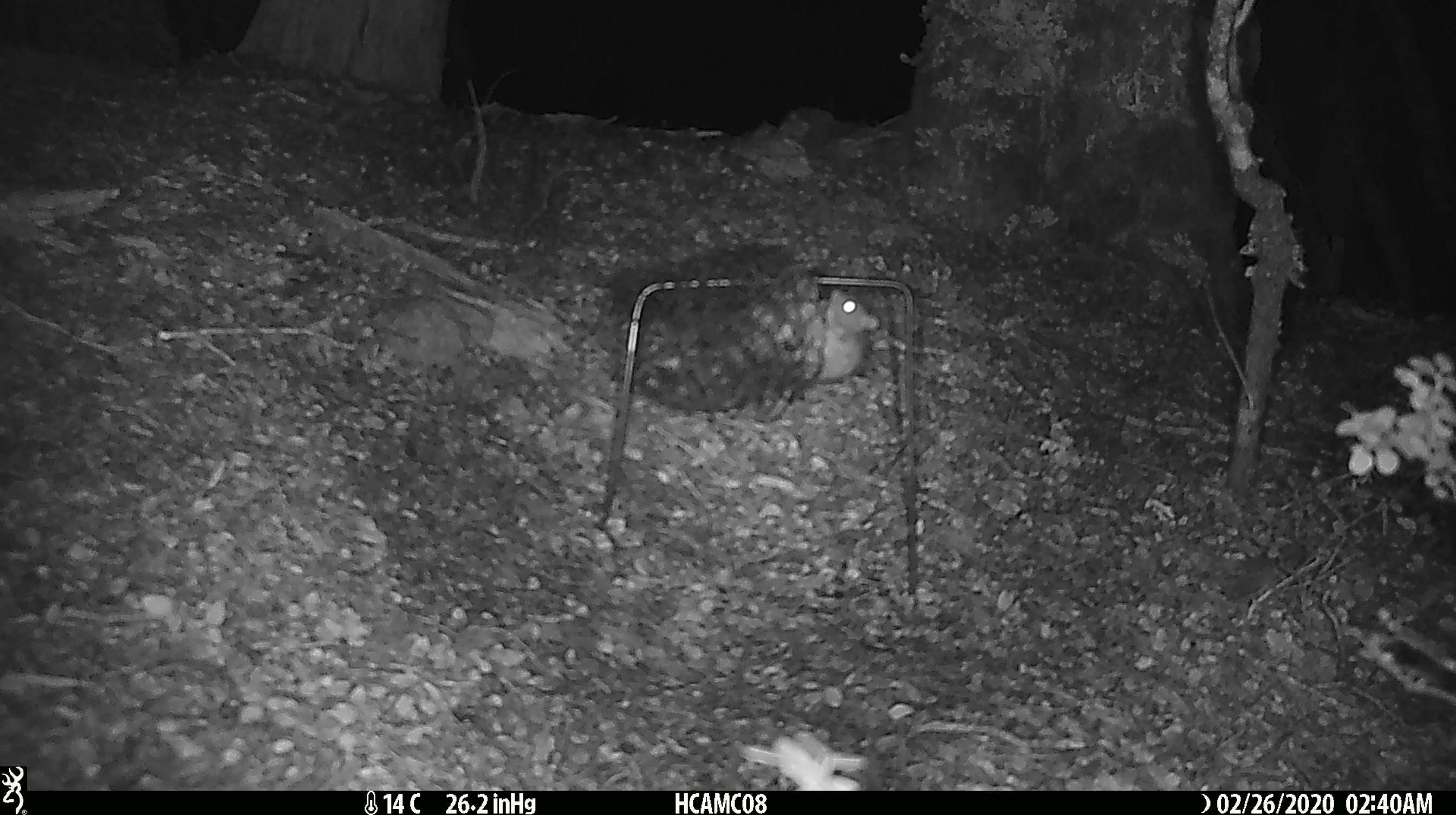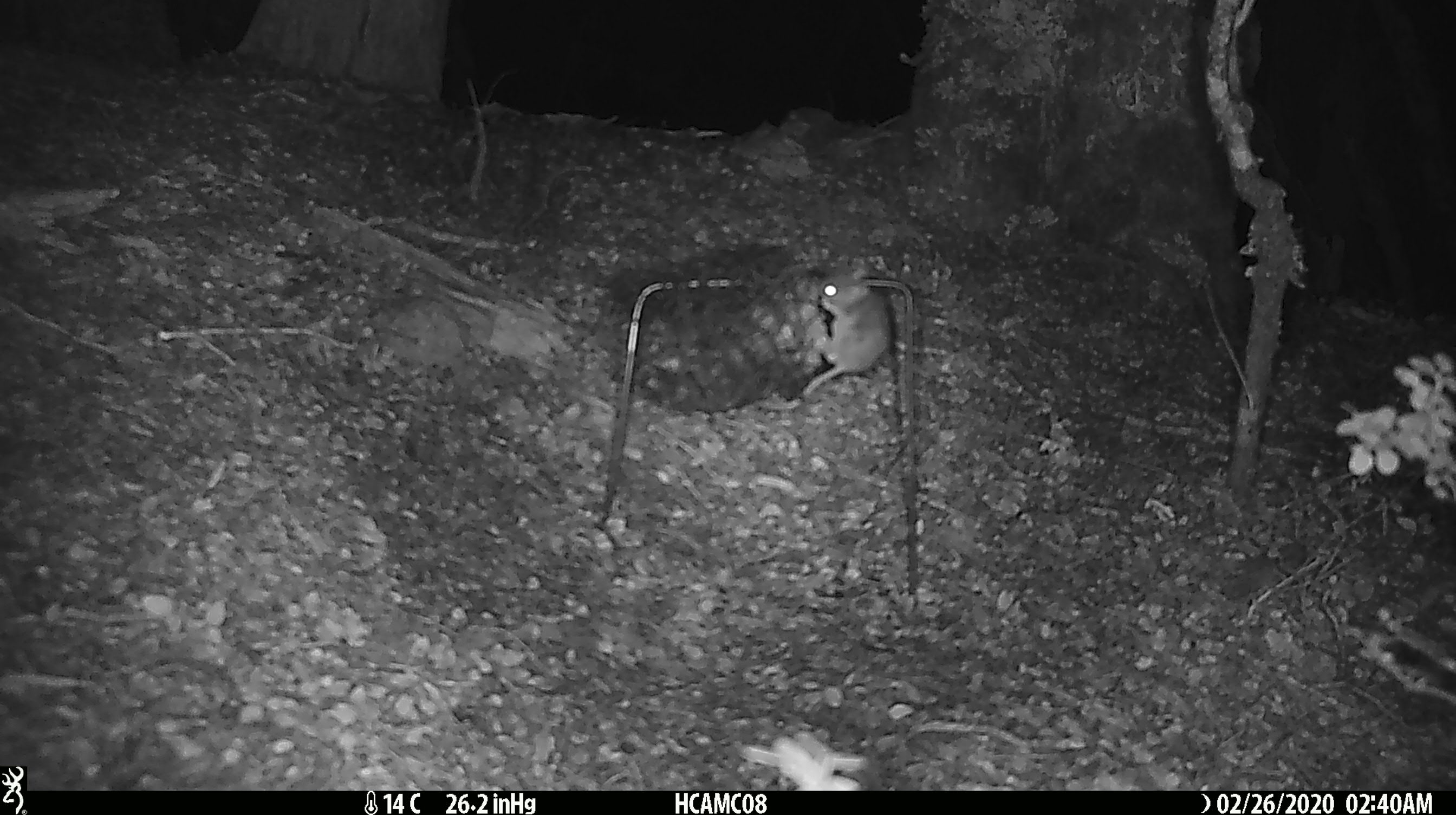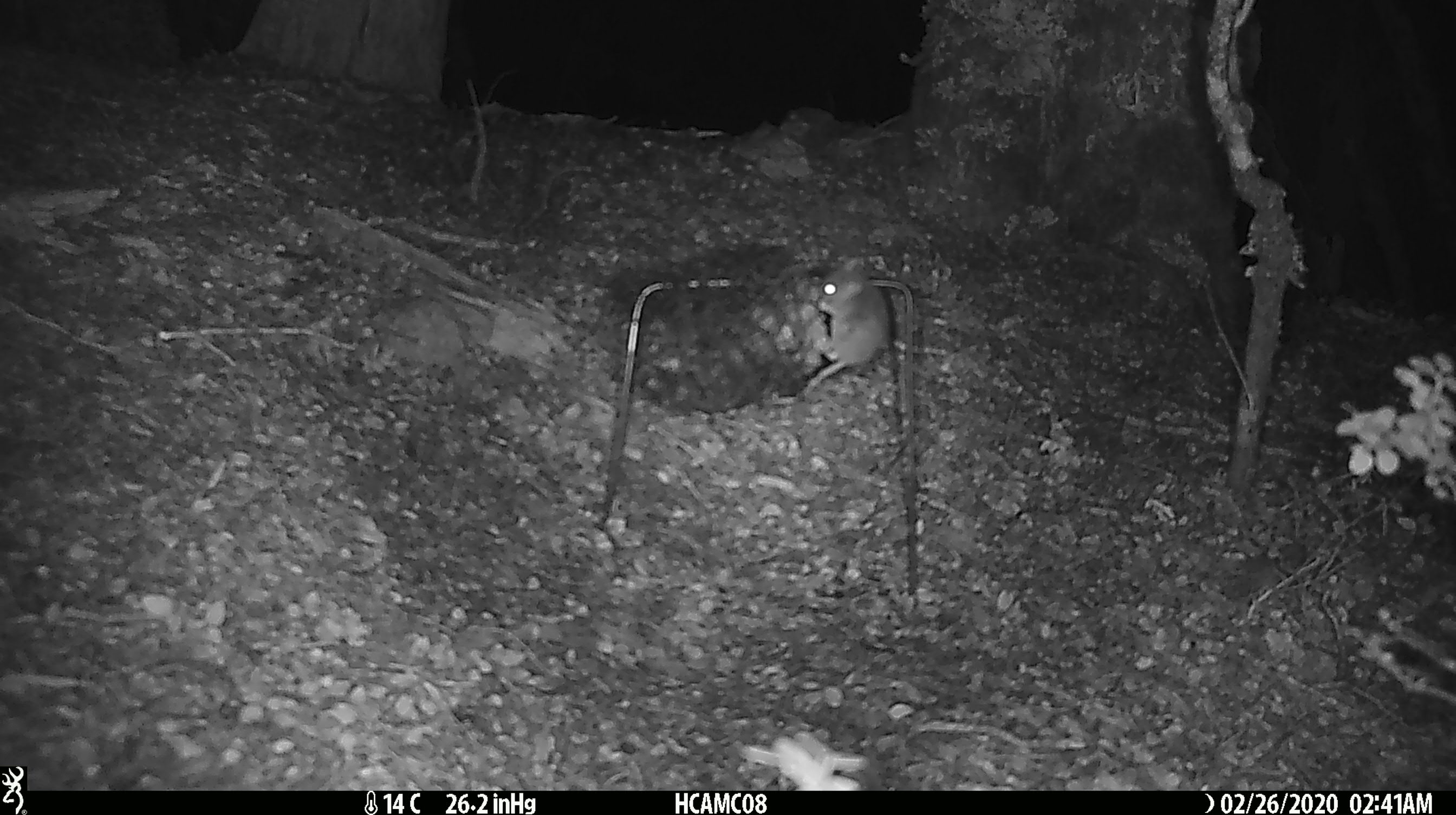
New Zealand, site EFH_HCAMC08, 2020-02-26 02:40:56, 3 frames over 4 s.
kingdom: Animalia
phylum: Chordata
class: Mammalia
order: Rodentia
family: Muridae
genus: Mus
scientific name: Mus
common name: mouse